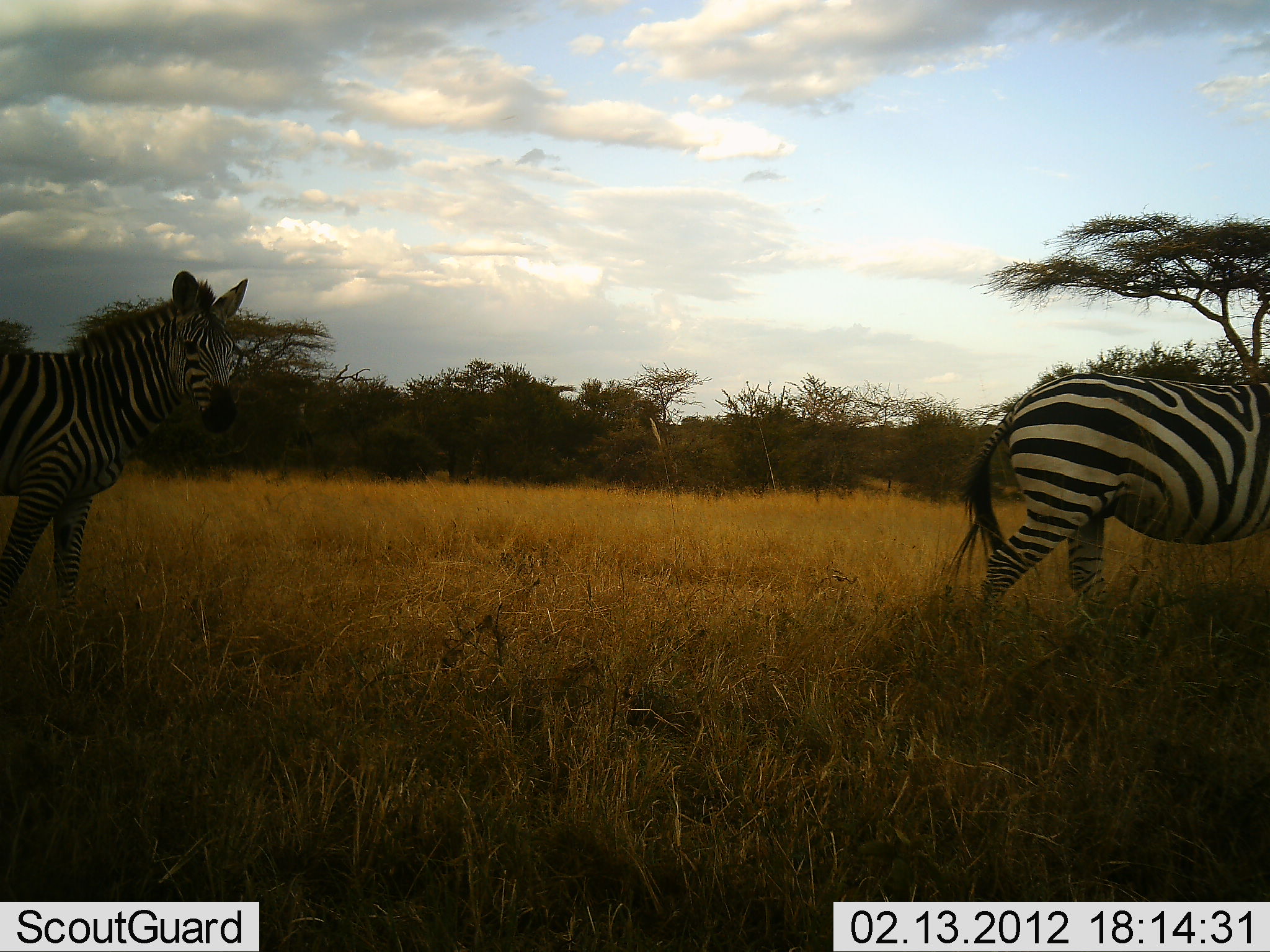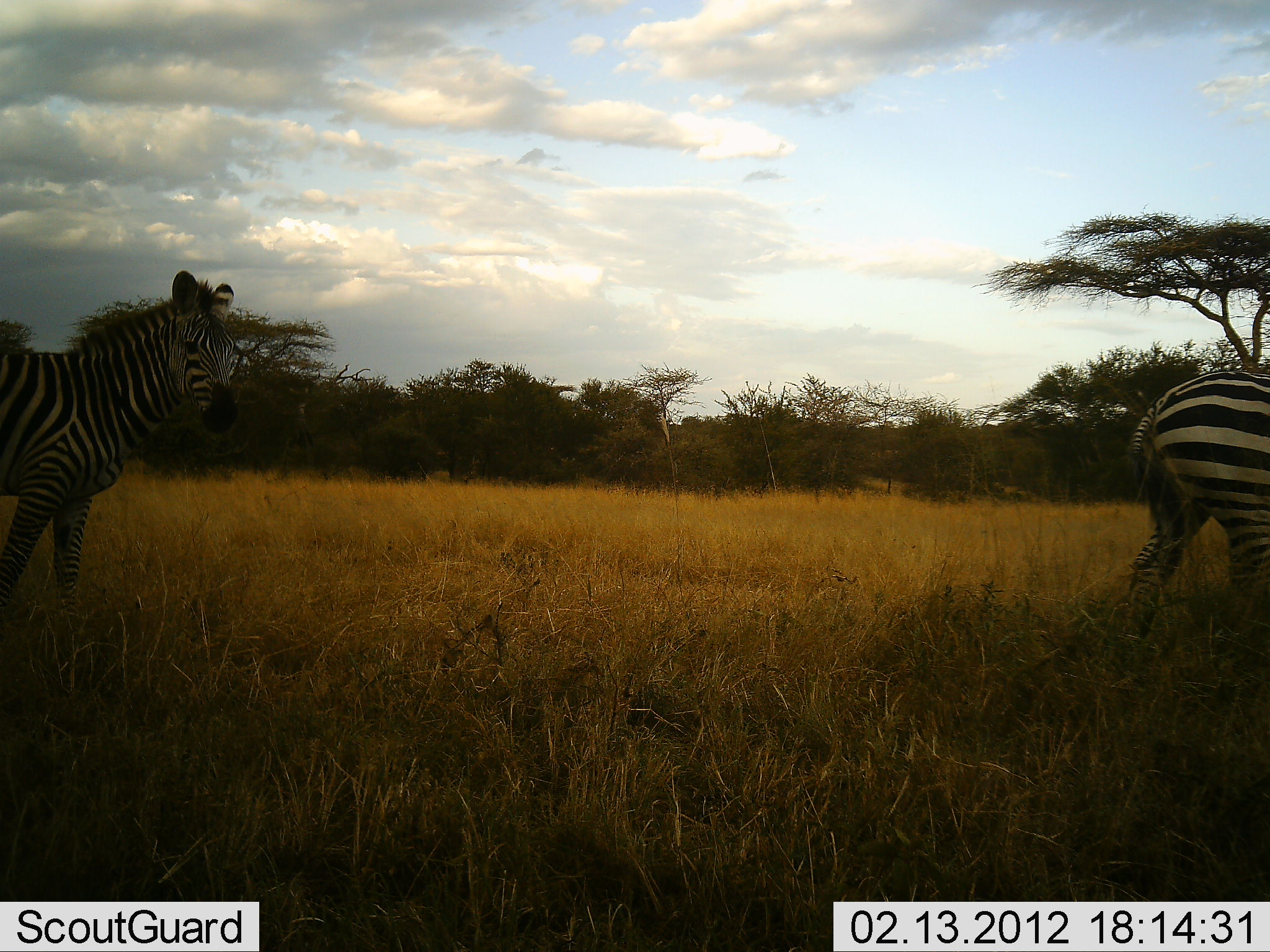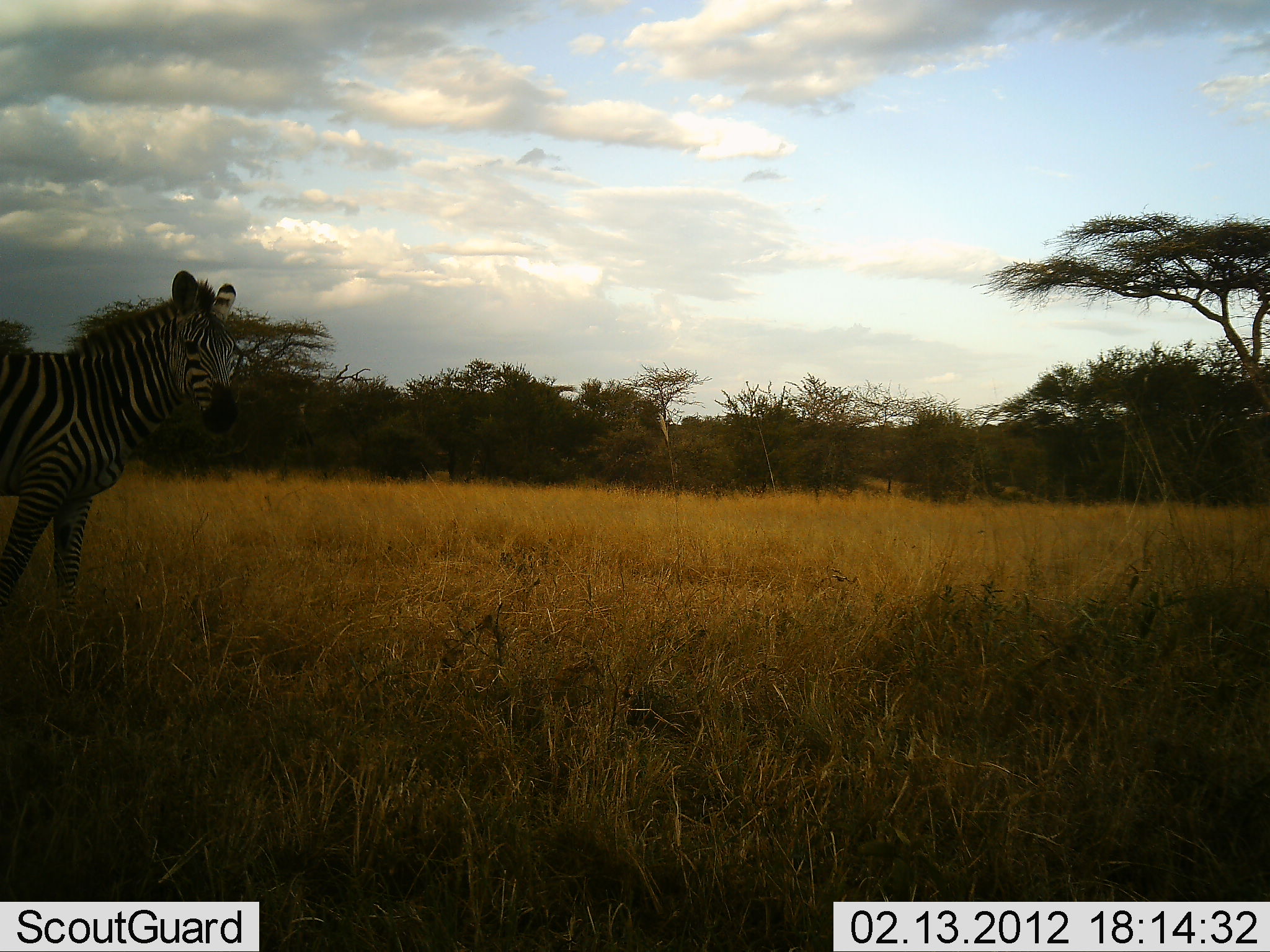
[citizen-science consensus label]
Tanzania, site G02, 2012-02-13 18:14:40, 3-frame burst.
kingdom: Animalia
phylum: Chordata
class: Mammalia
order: Perissodactyla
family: Equidae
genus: Equus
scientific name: Equus quagga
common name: plains zebra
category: zebra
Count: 2.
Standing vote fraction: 60%.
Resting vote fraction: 0%.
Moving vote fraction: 96%.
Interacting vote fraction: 0%.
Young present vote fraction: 0%.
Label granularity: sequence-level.